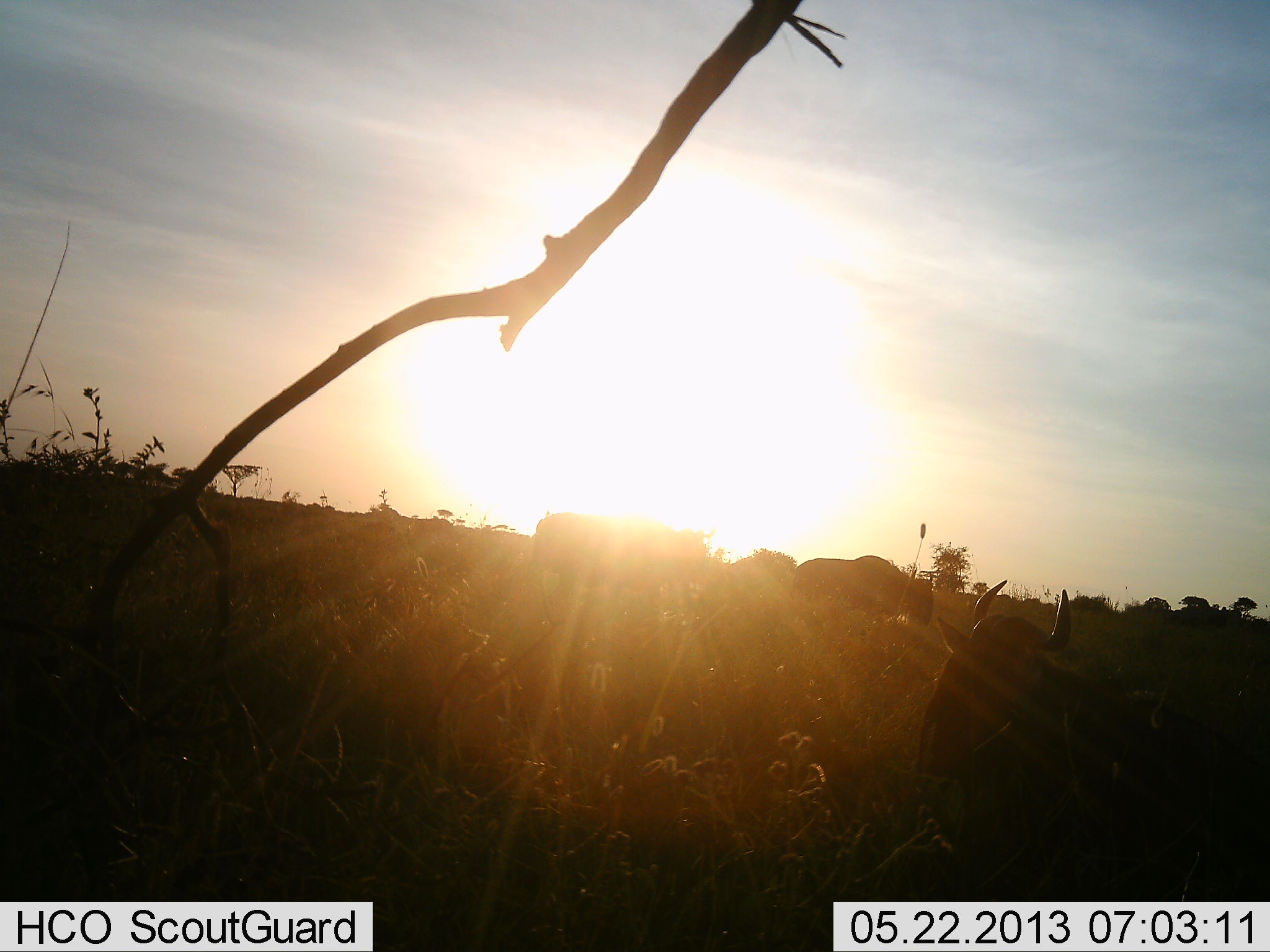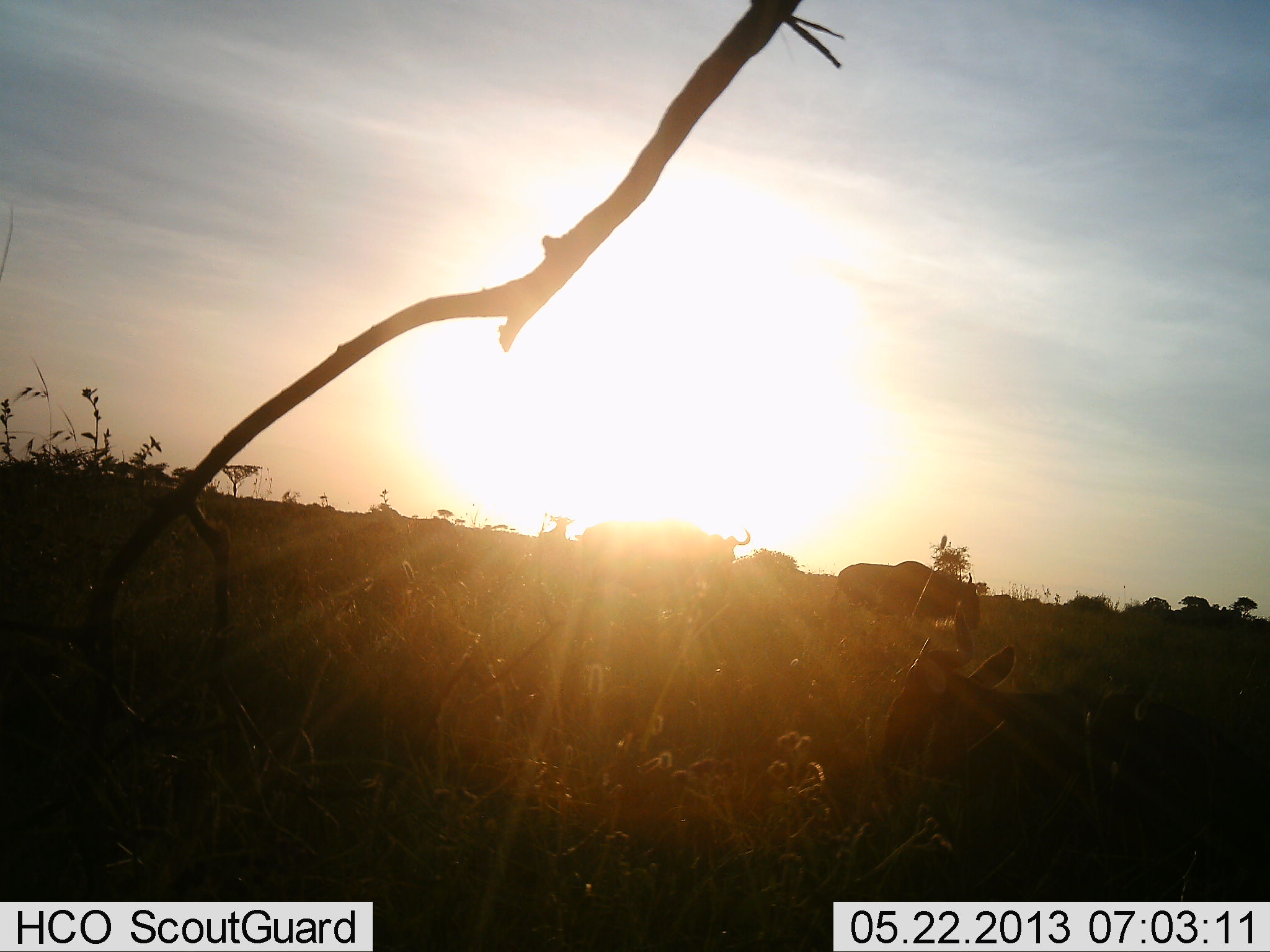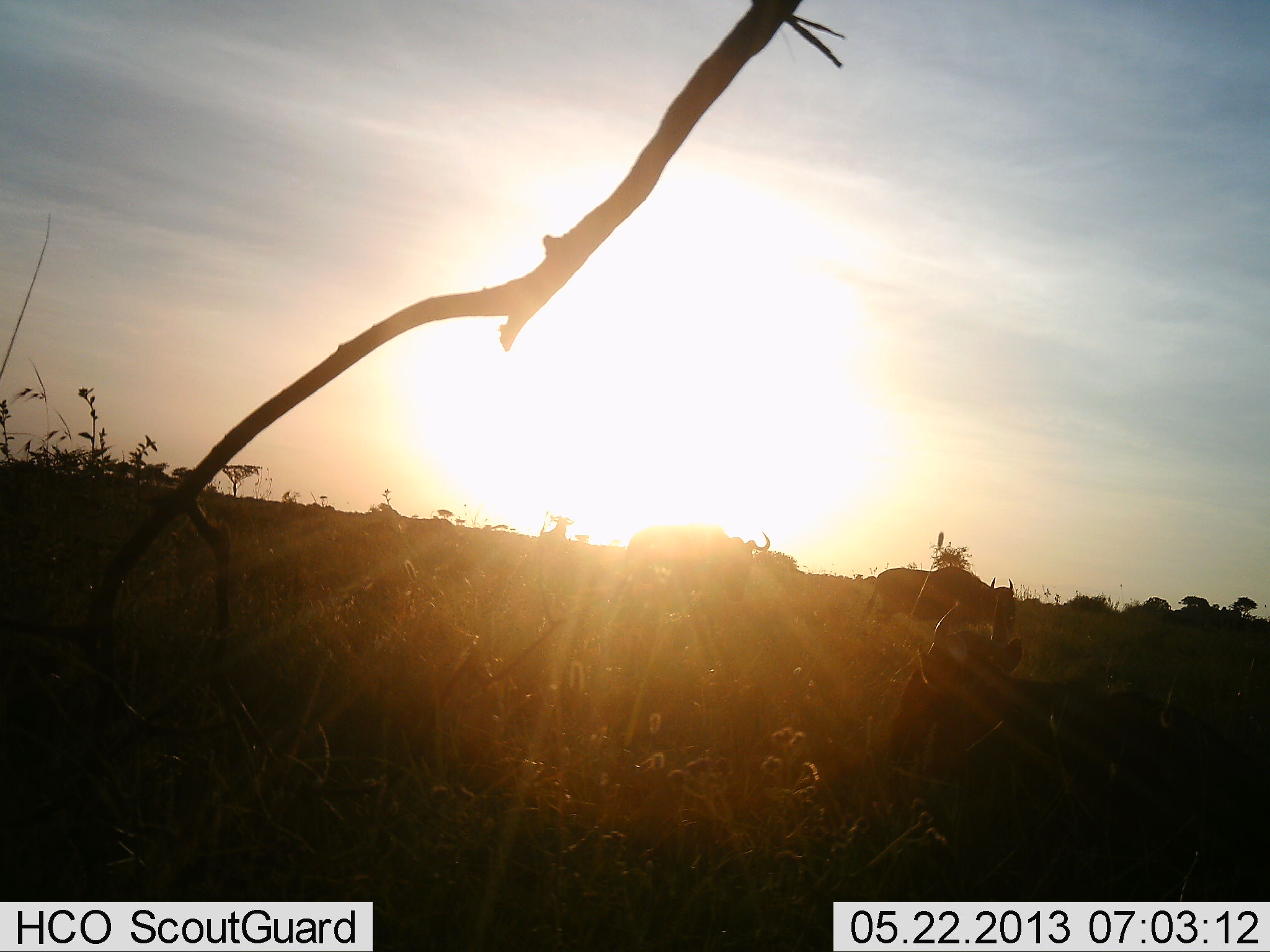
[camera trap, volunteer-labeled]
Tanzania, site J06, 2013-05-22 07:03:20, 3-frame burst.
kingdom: Animalia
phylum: Chordata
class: Mammalia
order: Artiodactyla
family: Bovidae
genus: Connochaetes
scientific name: Connochaetes taurinus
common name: blue wildebeest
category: wildebeest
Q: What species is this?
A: Wildebeest (blue wildebeest) (Connochaetes taurinus).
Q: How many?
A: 3.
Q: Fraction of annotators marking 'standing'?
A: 29%.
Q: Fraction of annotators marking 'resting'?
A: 41%.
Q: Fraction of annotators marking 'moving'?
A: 76%.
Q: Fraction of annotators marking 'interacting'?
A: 0%.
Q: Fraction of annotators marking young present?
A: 0%.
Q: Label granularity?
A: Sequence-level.